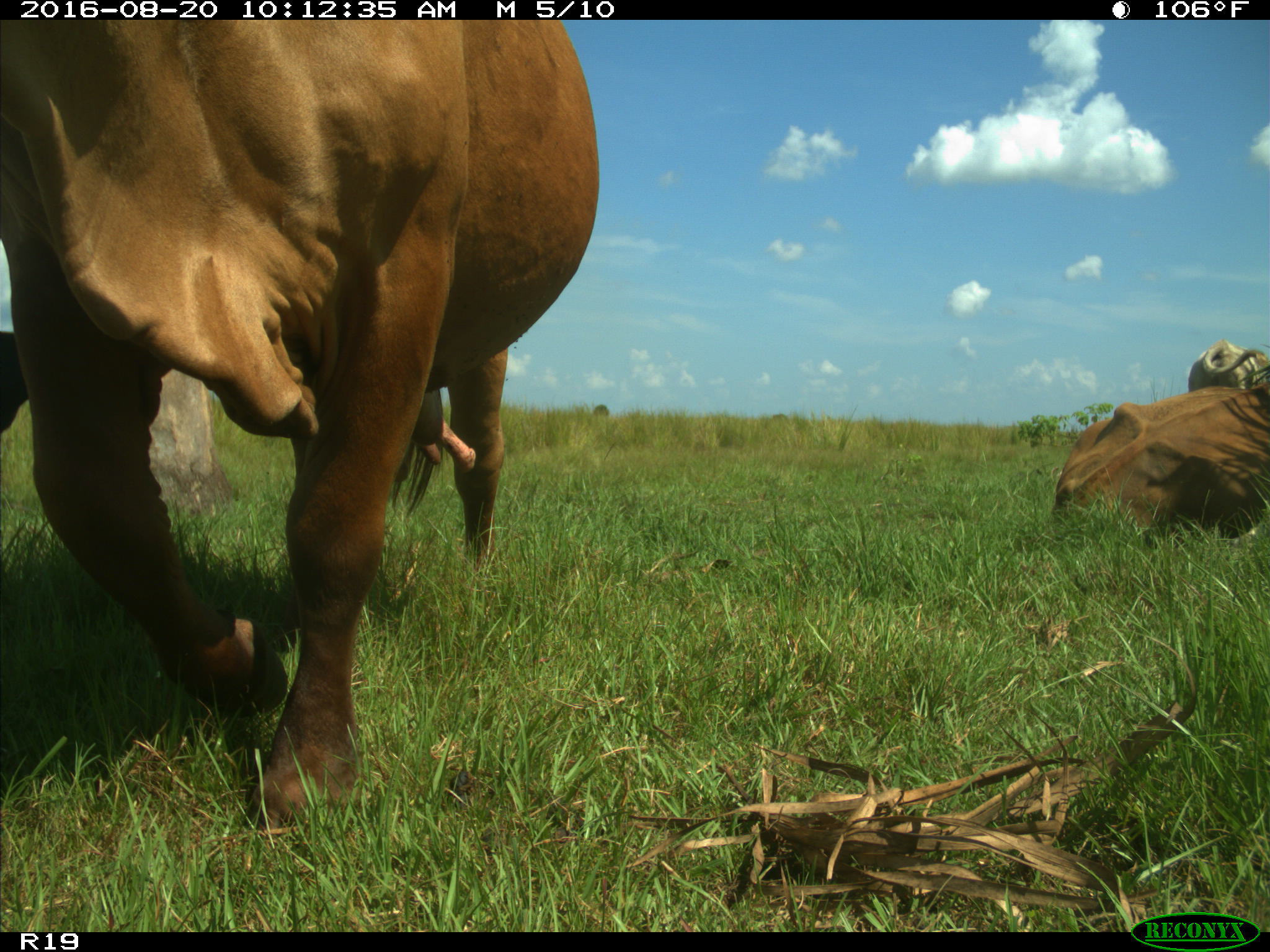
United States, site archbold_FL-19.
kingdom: Animalia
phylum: Chordata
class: Mammalia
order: Artiodactyla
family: Bovidae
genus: Bos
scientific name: Bos taurus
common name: domestic cow